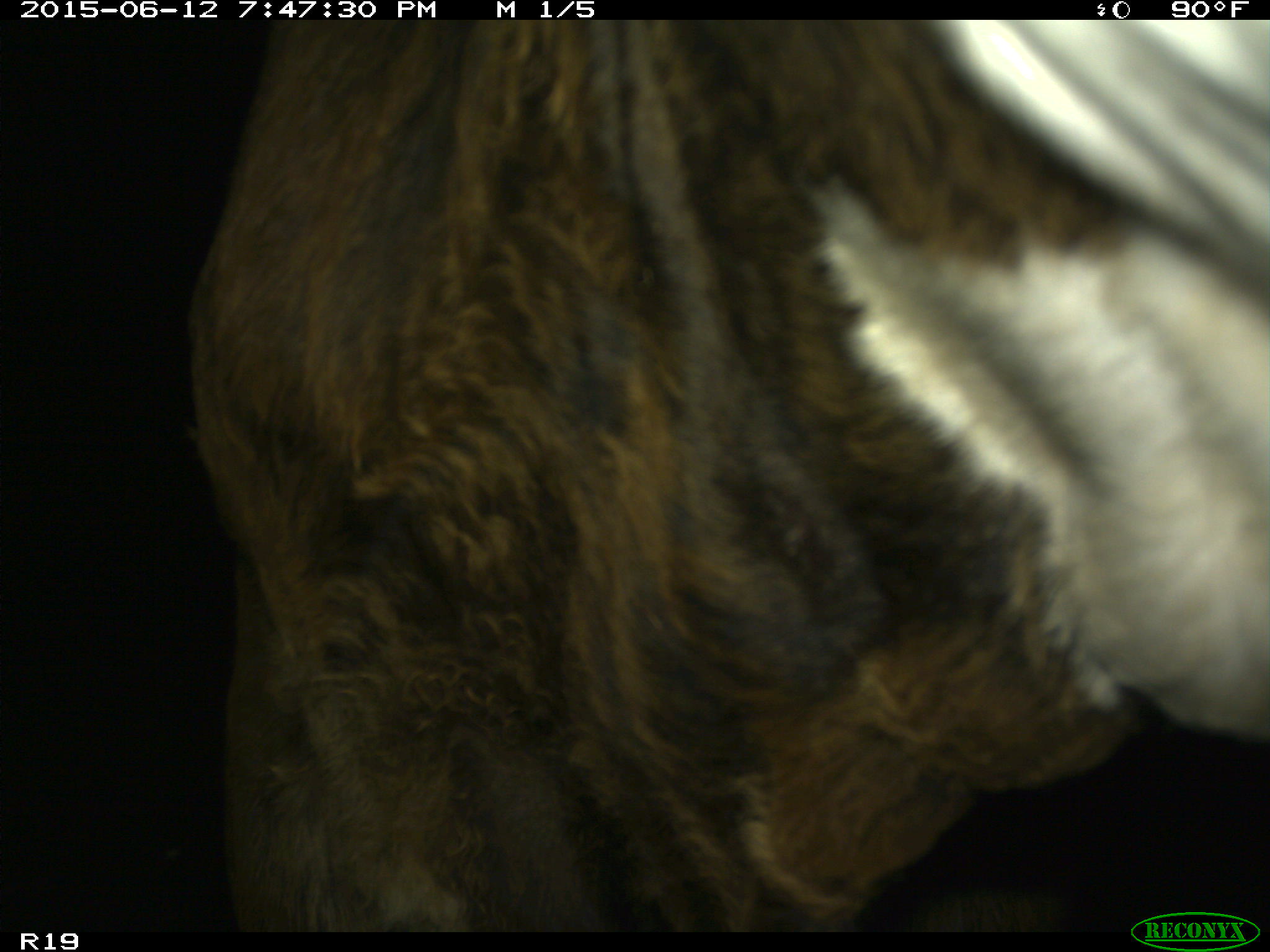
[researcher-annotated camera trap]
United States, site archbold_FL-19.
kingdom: Animalia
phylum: Chordata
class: Mammalia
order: Artiodactyla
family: Bovidae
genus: Bos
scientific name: Bos taurus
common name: domestic cow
Bos taurus (domestic cow).